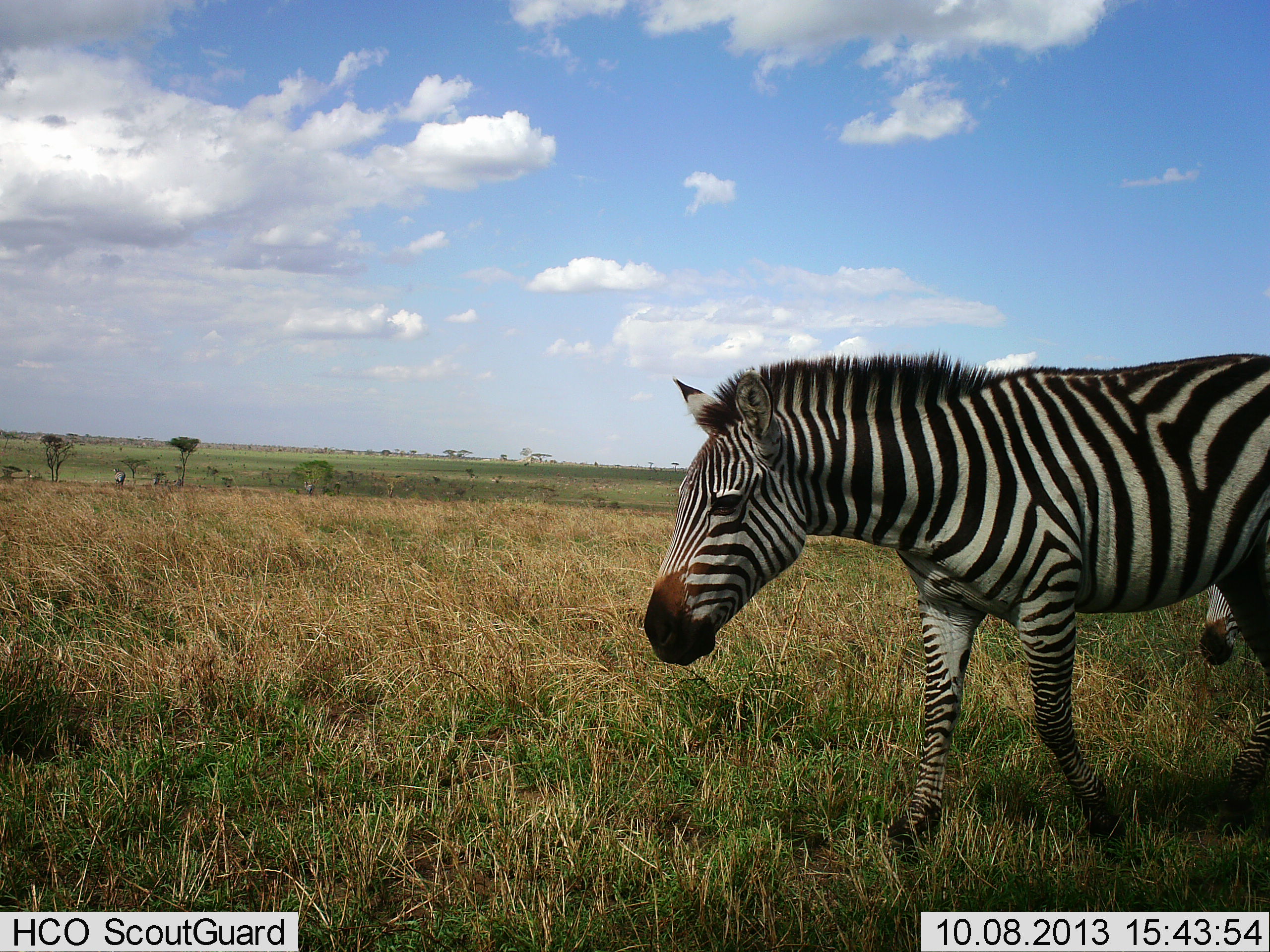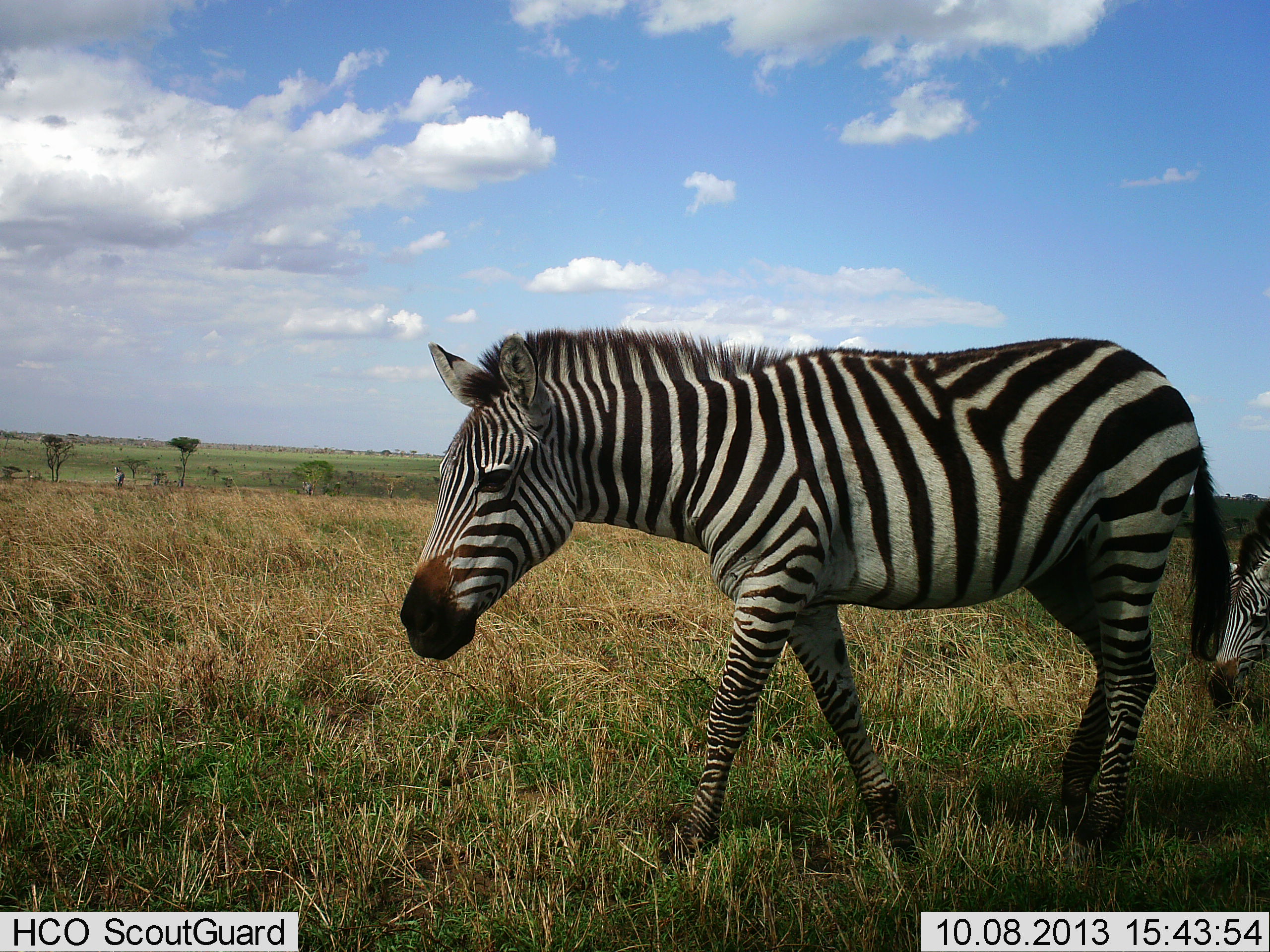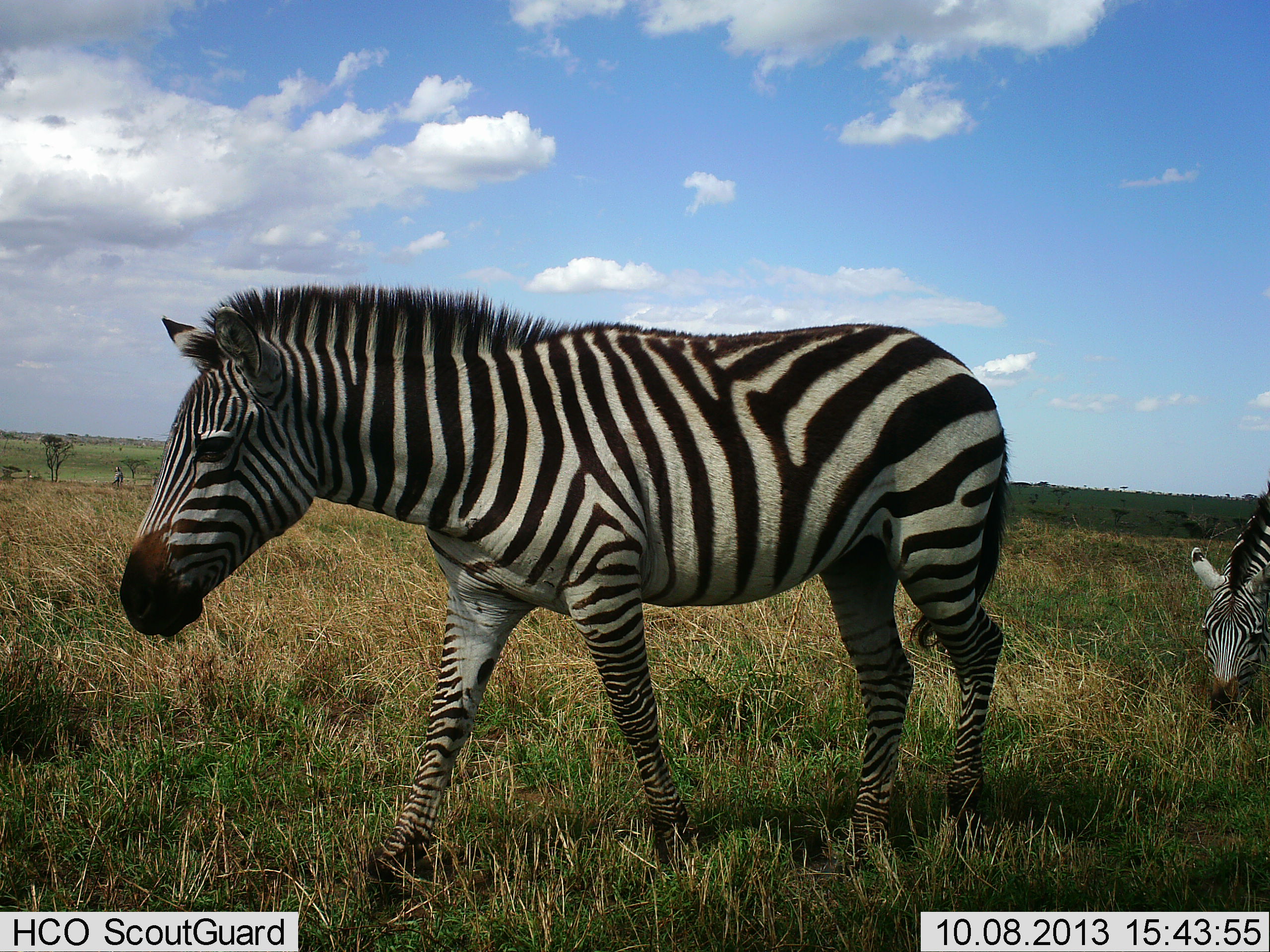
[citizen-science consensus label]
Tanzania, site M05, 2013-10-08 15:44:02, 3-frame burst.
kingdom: Animalia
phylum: Chordata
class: Mammalia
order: Perissodactyla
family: Equidae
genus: Equus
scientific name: Equus quagga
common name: plains zebra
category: zebra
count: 2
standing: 14%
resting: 0%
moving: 97%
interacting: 3%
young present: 3%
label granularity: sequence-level